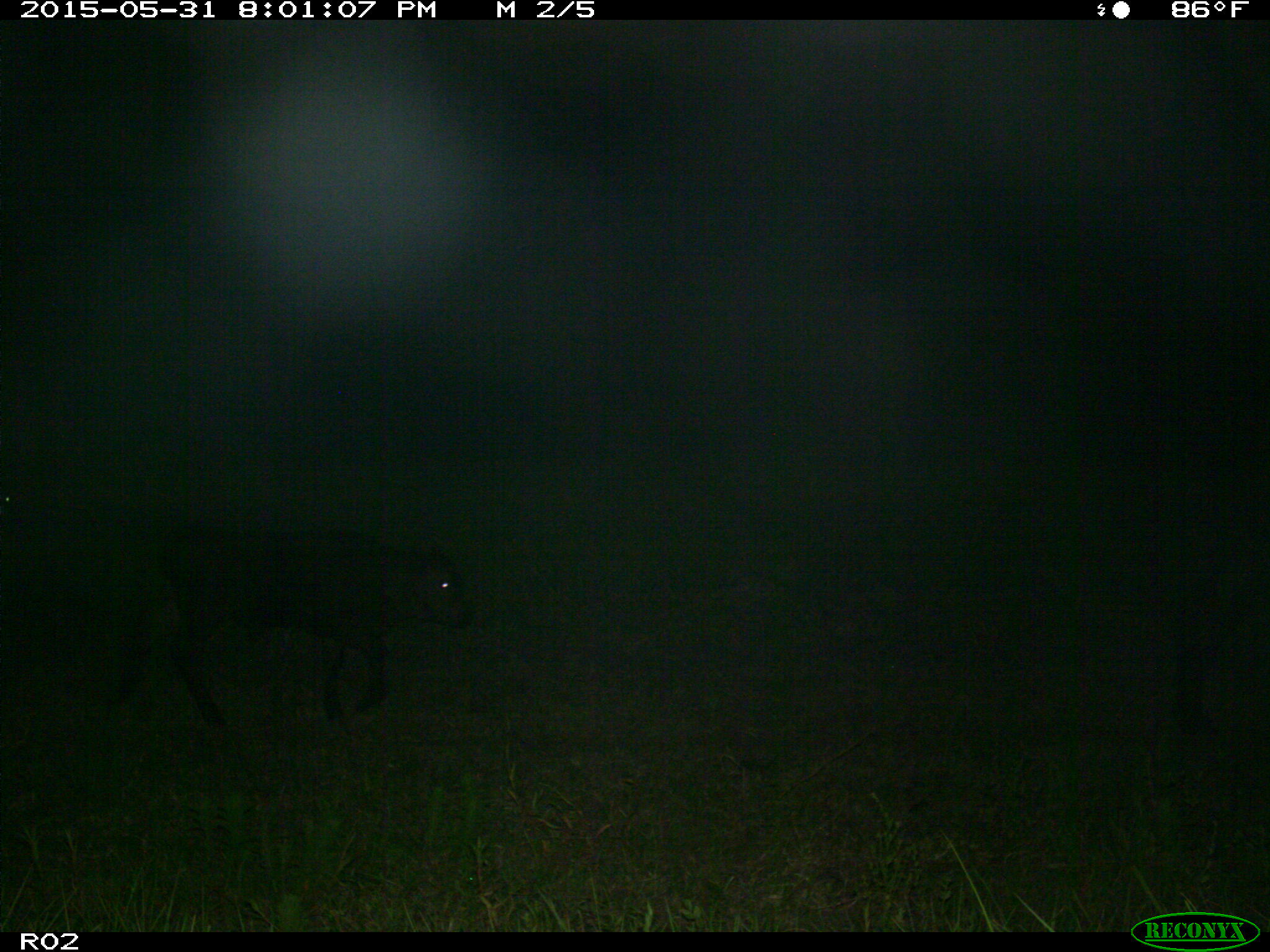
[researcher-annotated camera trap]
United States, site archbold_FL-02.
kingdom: Animalia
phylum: Chordata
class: Mammalia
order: Artiodactyla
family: Bovidae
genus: Bos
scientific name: Bos taurus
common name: domestic cow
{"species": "Bos taurus (domestic cow)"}